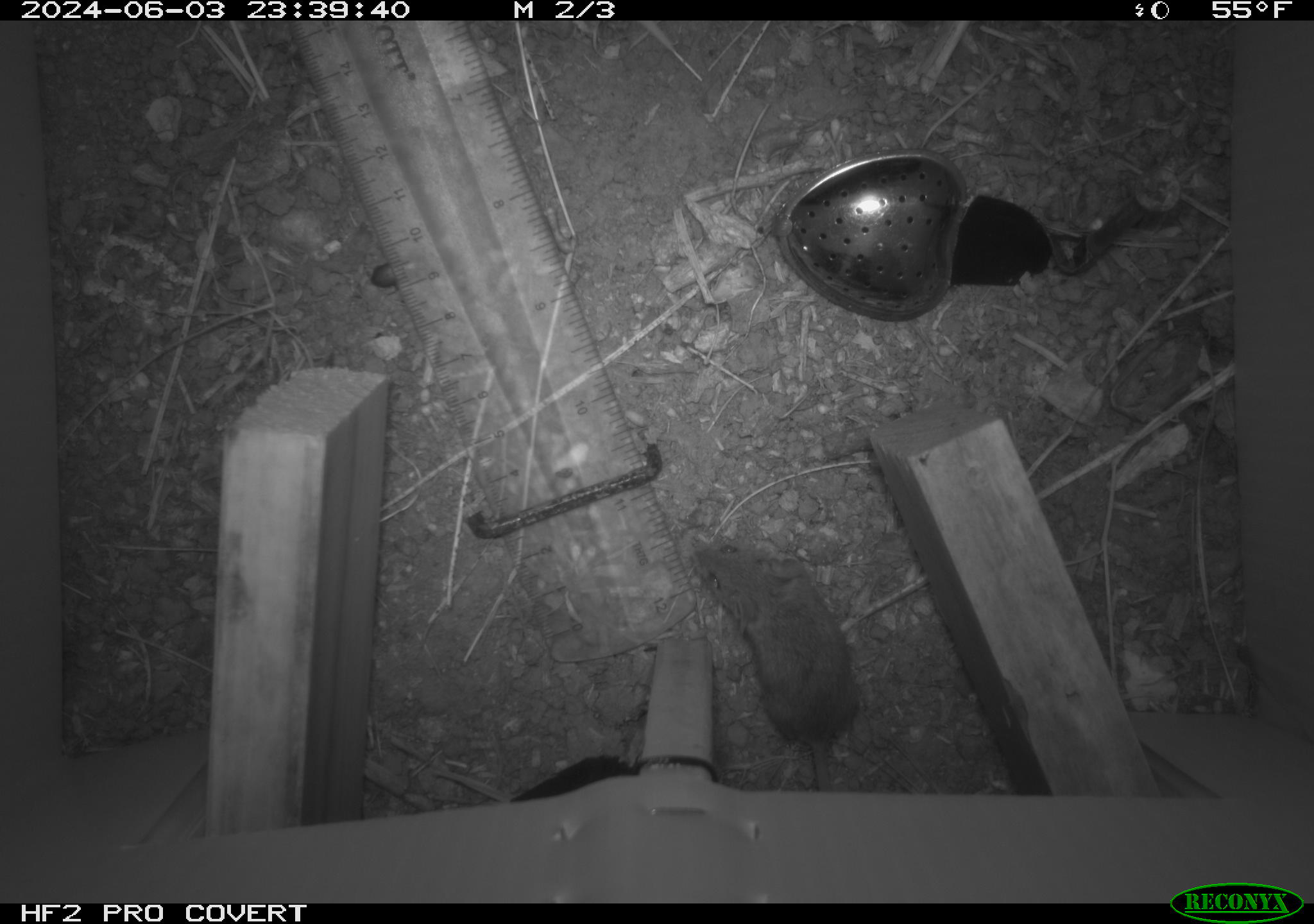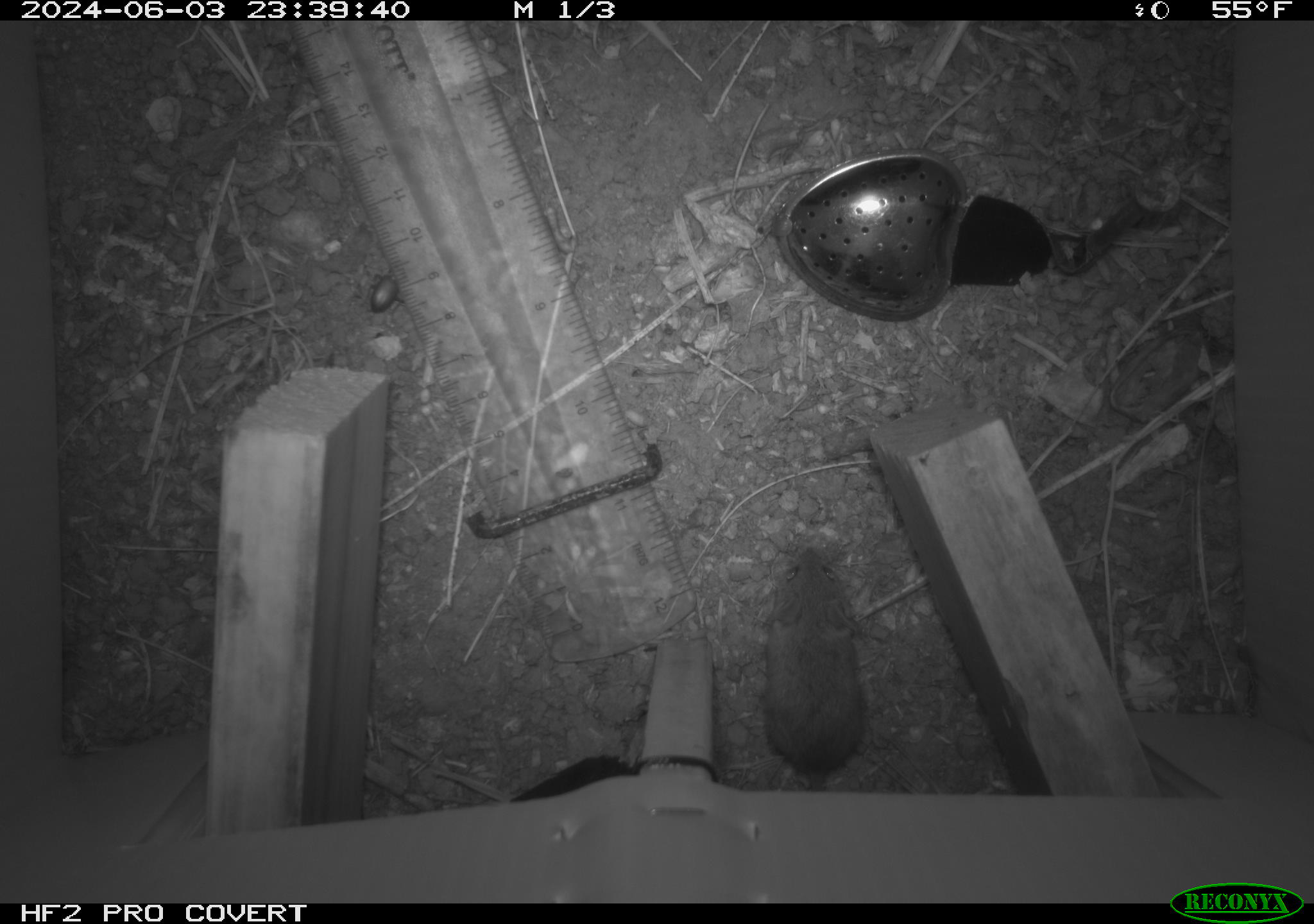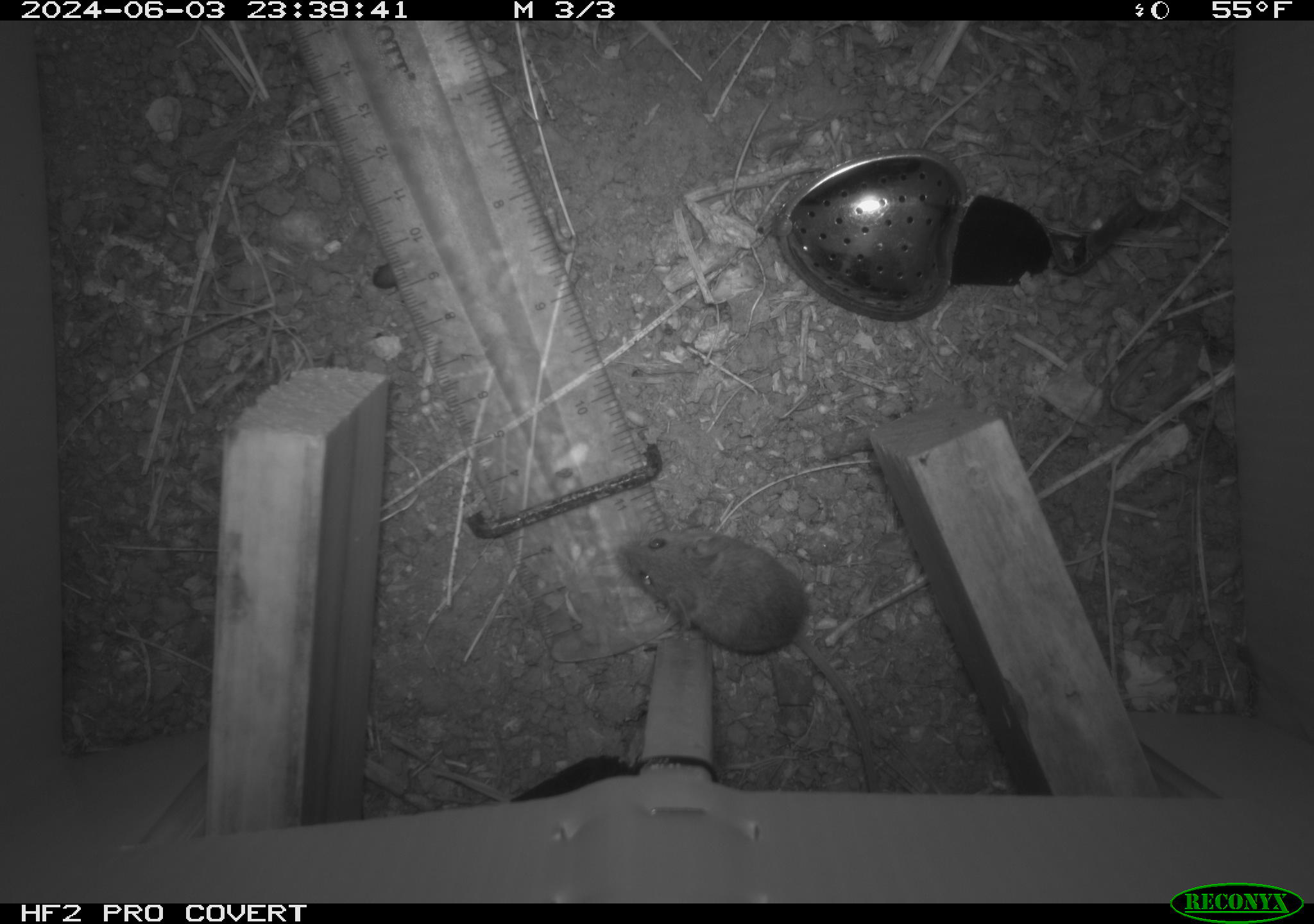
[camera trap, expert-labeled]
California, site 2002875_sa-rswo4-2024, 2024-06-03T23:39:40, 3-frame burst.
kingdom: Animalia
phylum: Chordata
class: Mammalia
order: Rodentia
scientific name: Rodentia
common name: mouse species